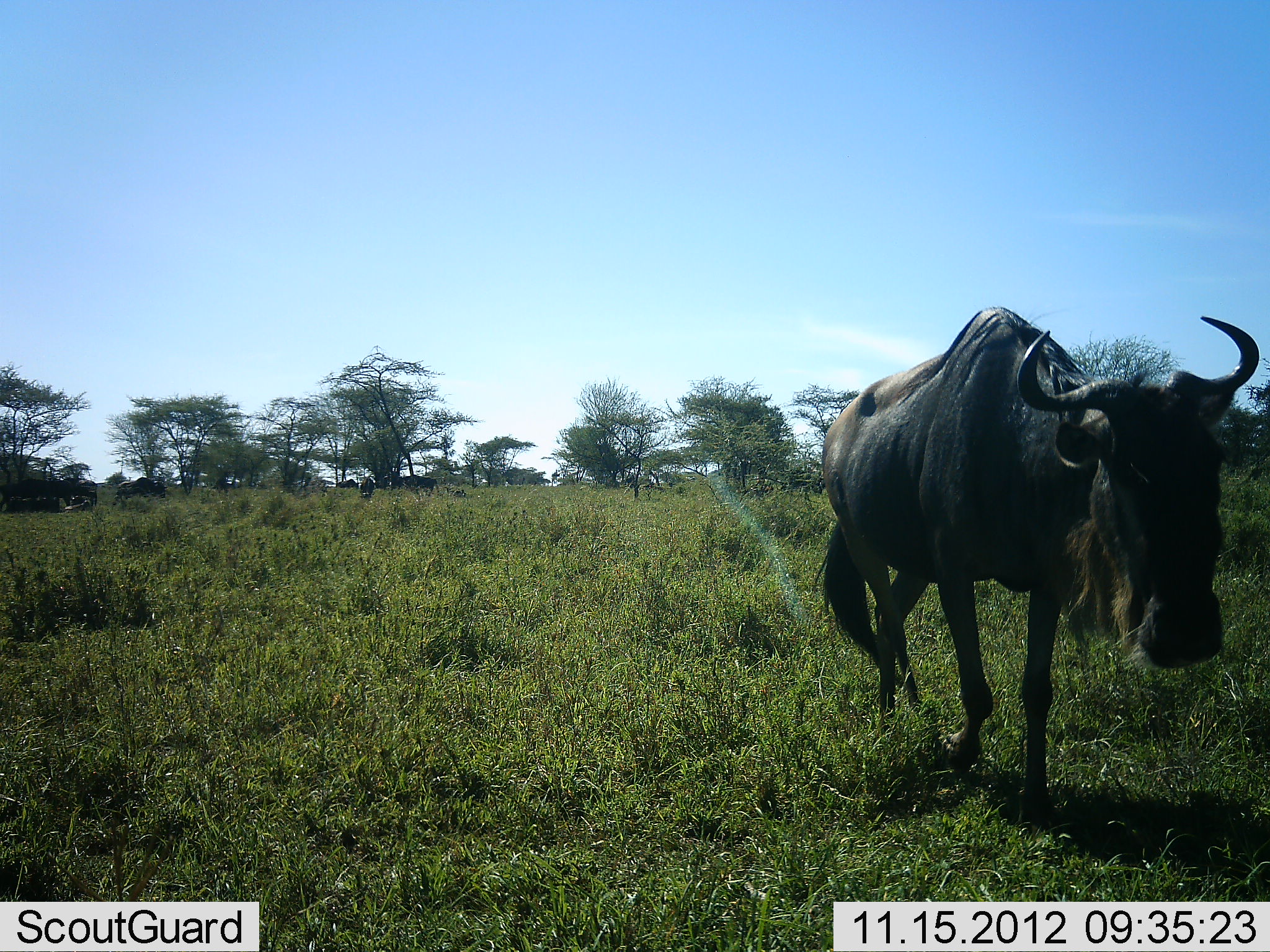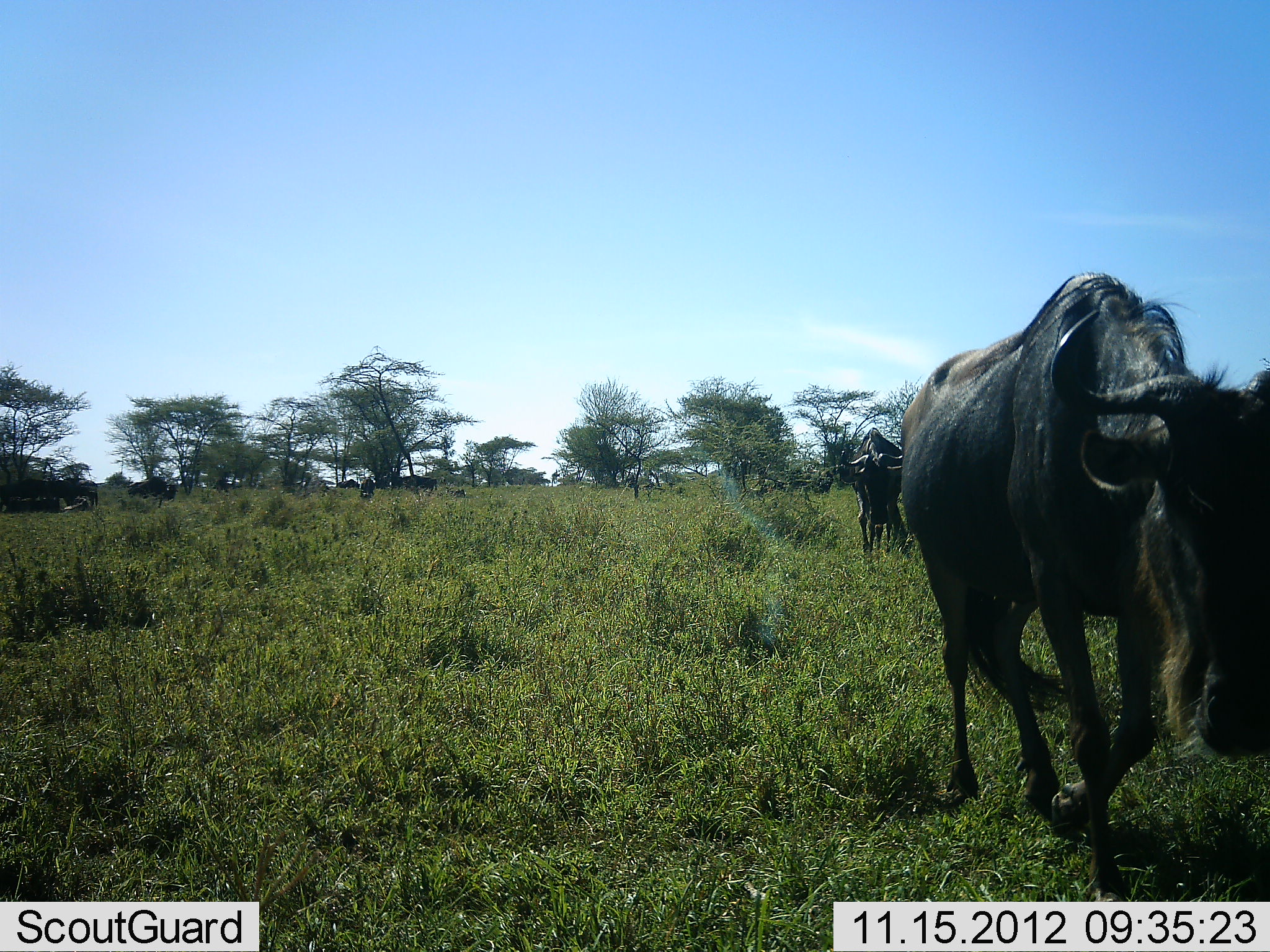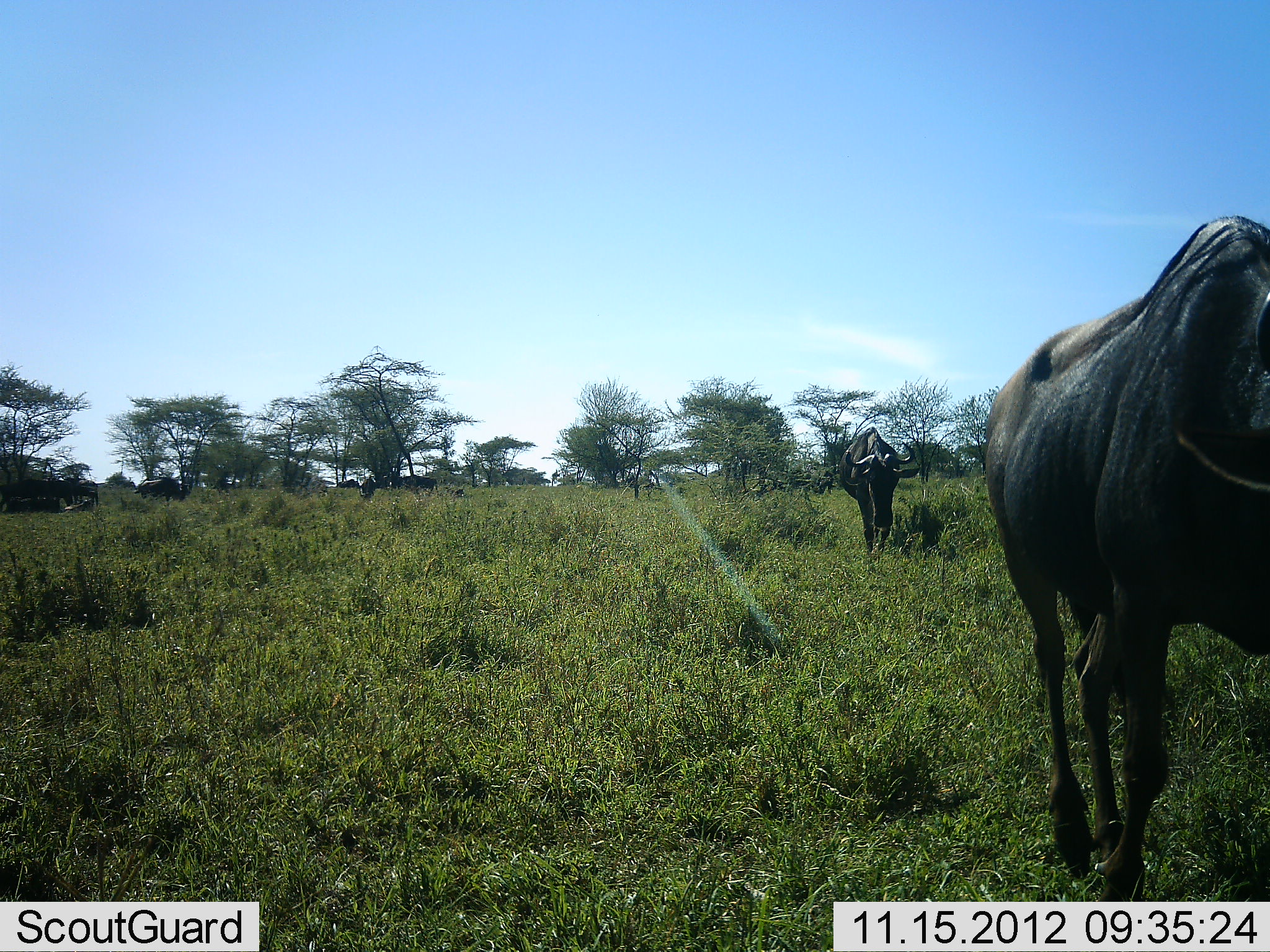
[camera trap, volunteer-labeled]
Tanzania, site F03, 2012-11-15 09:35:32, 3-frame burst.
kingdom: Animalia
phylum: Chordata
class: Mammalia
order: Artiodactyla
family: Bovidae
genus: Connochaetes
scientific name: Connochaetes taurinus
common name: blue wildebeest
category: wildebeest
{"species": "wildebeest (blue wildebeest) (Connochaetes taurinus)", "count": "3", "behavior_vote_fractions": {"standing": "40%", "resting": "20%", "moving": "100%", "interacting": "0%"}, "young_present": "0%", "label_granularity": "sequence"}